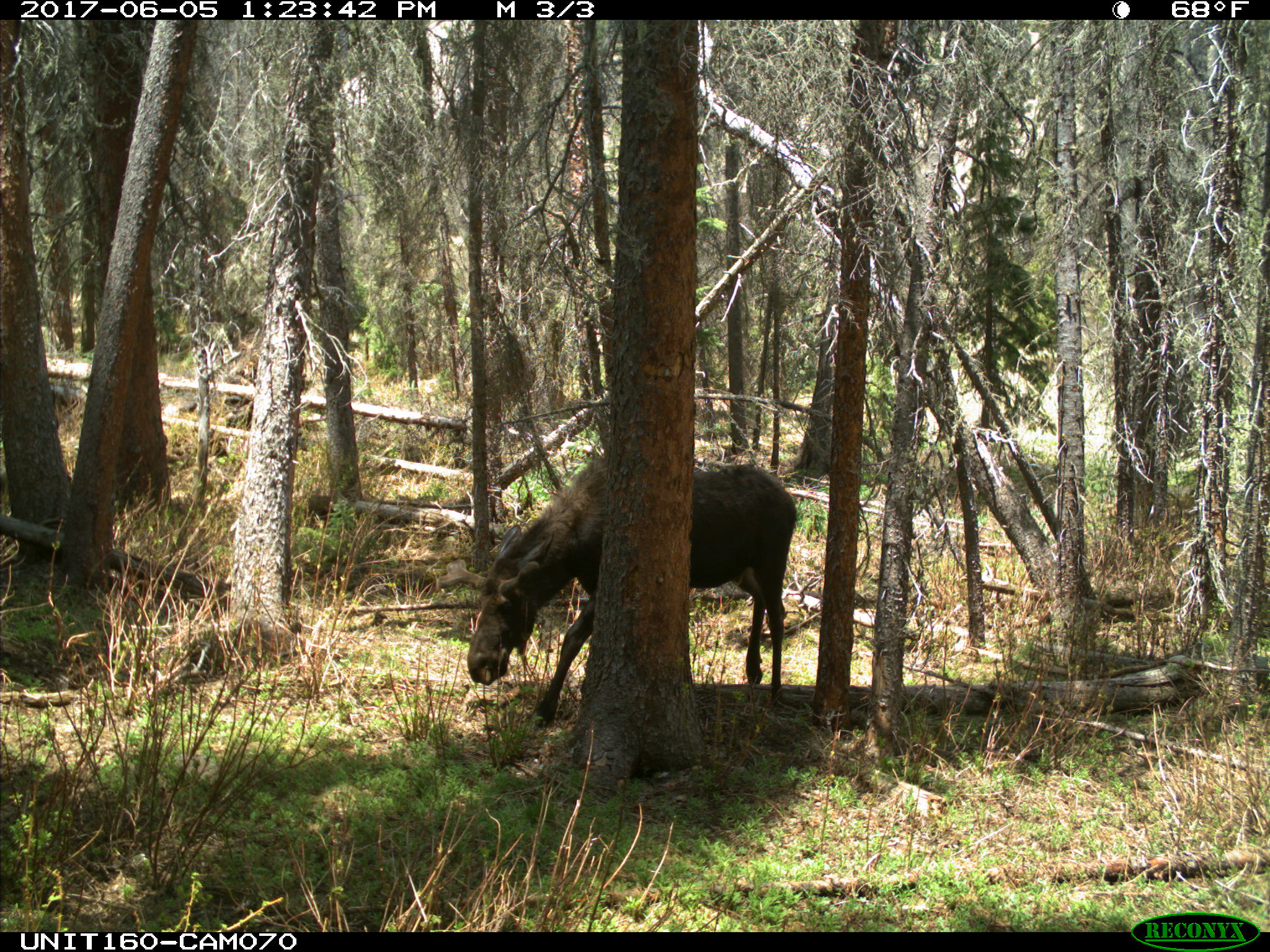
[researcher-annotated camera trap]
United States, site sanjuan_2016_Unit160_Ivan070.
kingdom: Animalia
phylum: Chordata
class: Mammalia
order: Artiodactyla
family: Cervidae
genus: Alces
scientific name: Alces alces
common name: moose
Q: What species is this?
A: Alces alces (moose).